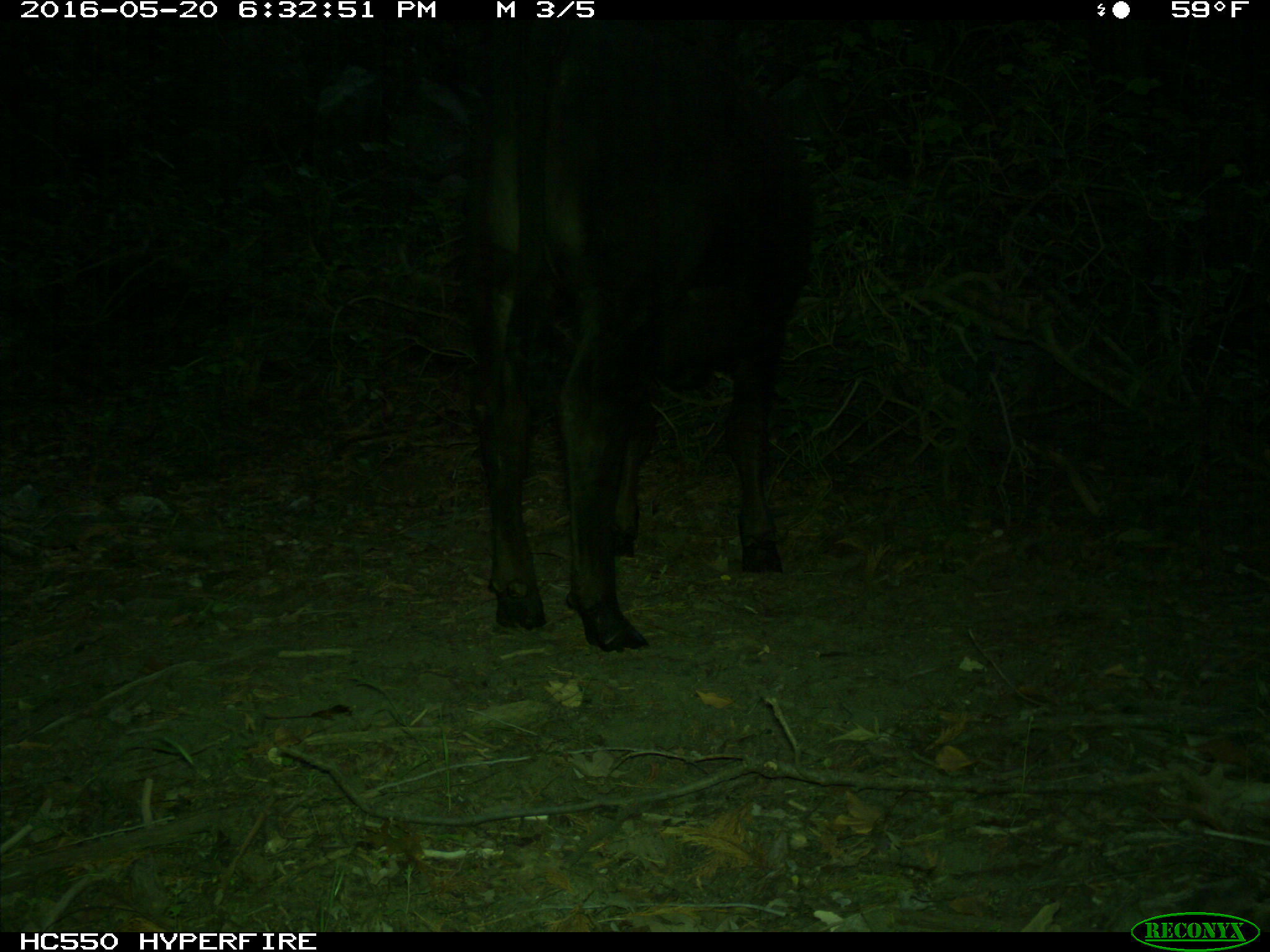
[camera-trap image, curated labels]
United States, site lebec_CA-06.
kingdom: Animalia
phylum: Chordata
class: Mammalia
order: Artiodactyla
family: Bovidae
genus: Bos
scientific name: Bos taurus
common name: domestic cow